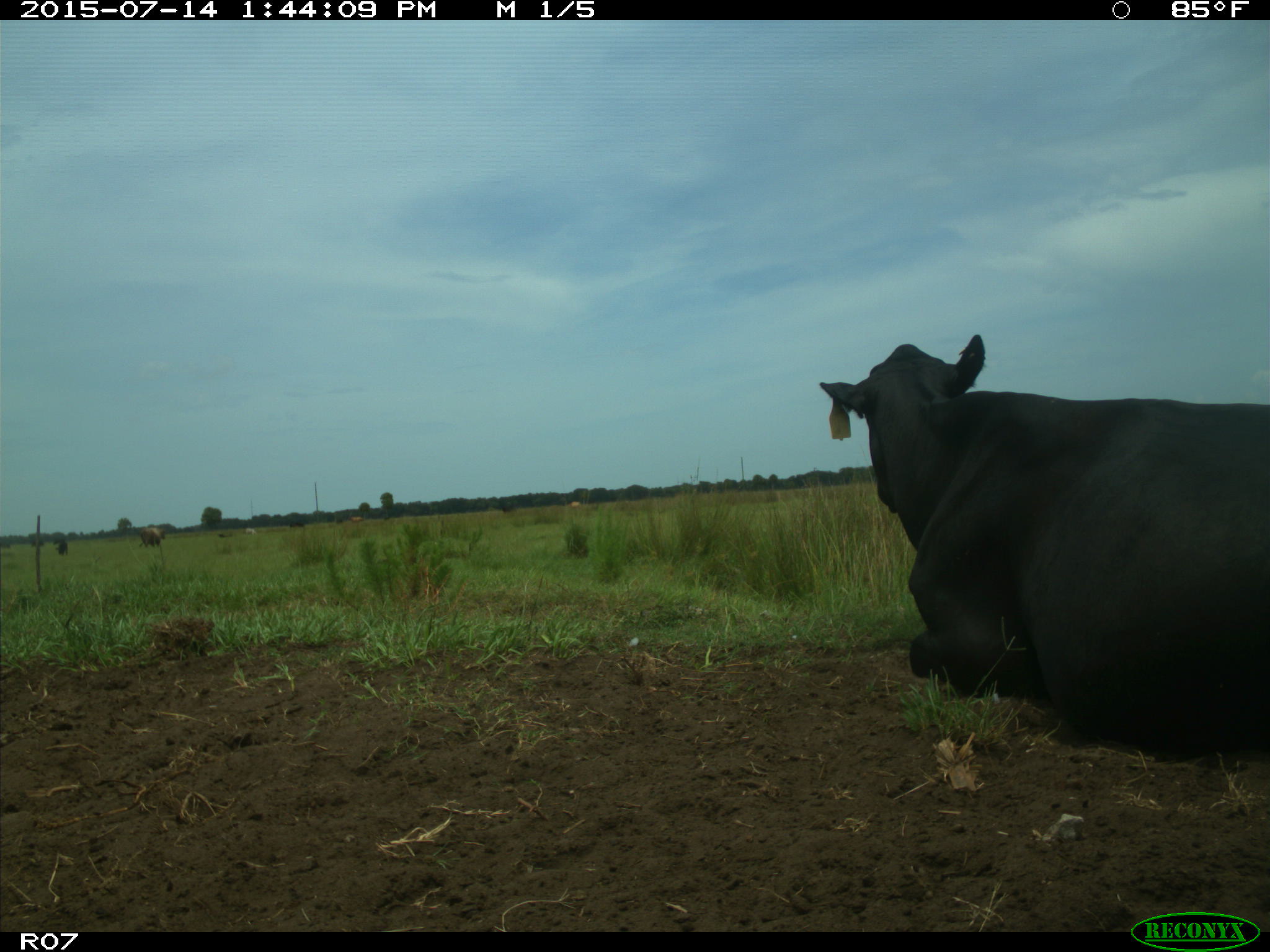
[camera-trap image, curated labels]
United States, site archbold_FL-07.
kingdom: Animalia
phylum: Chordata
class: Mammalia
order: Artiodactyla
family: Bovidae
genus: Bos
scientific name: Bos taurus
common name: domestic cow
Bos taurus (domestic cow).